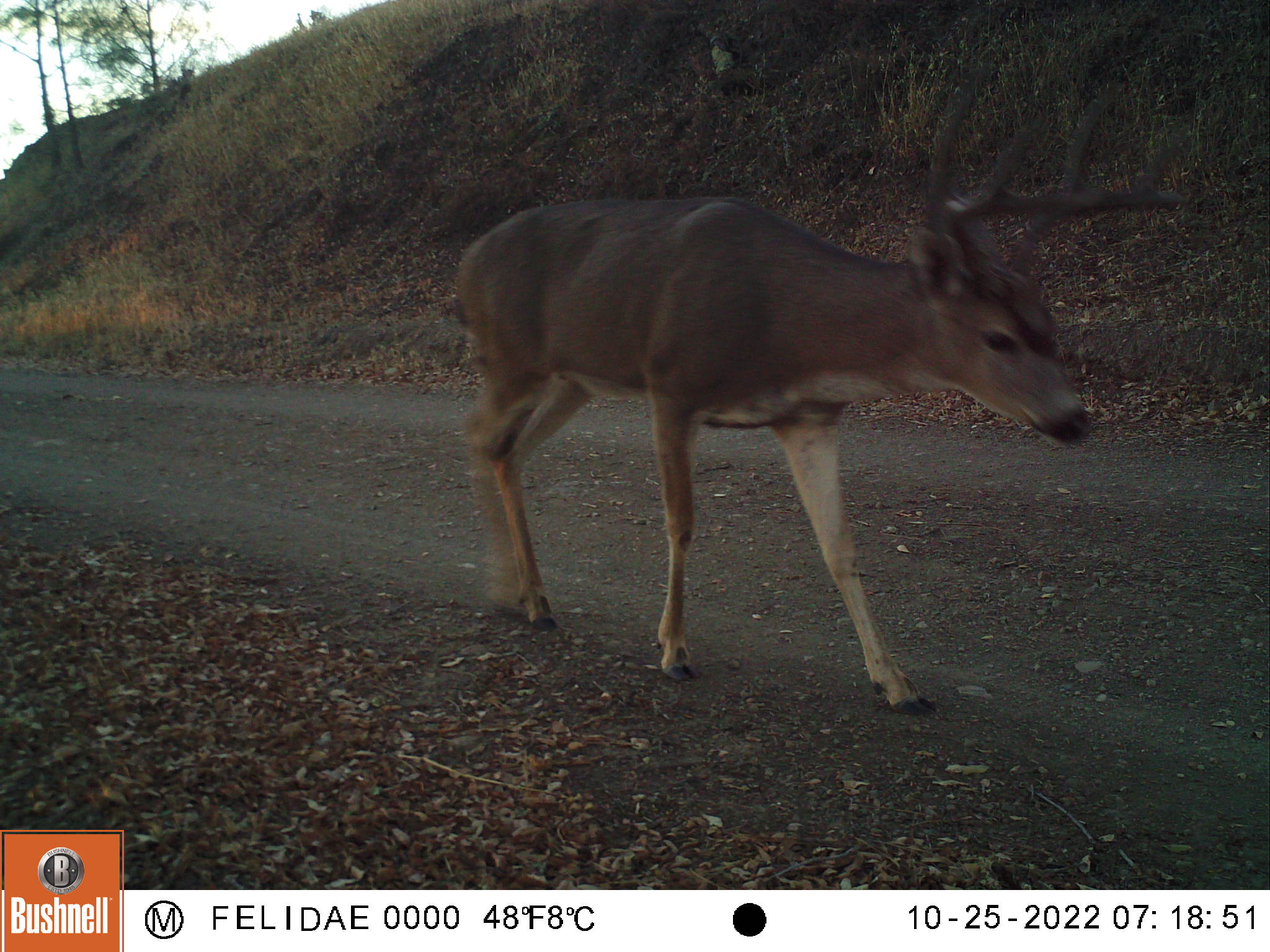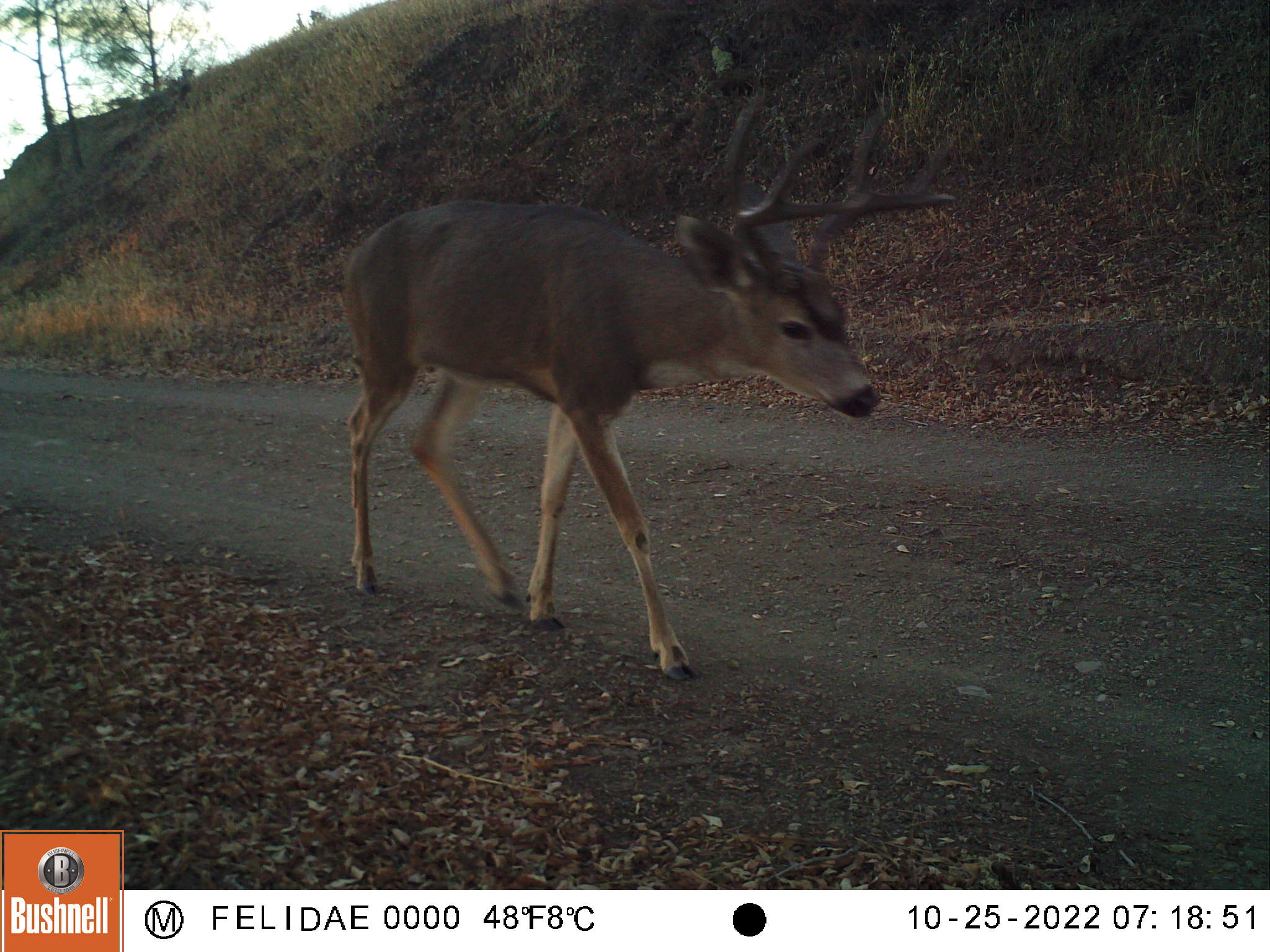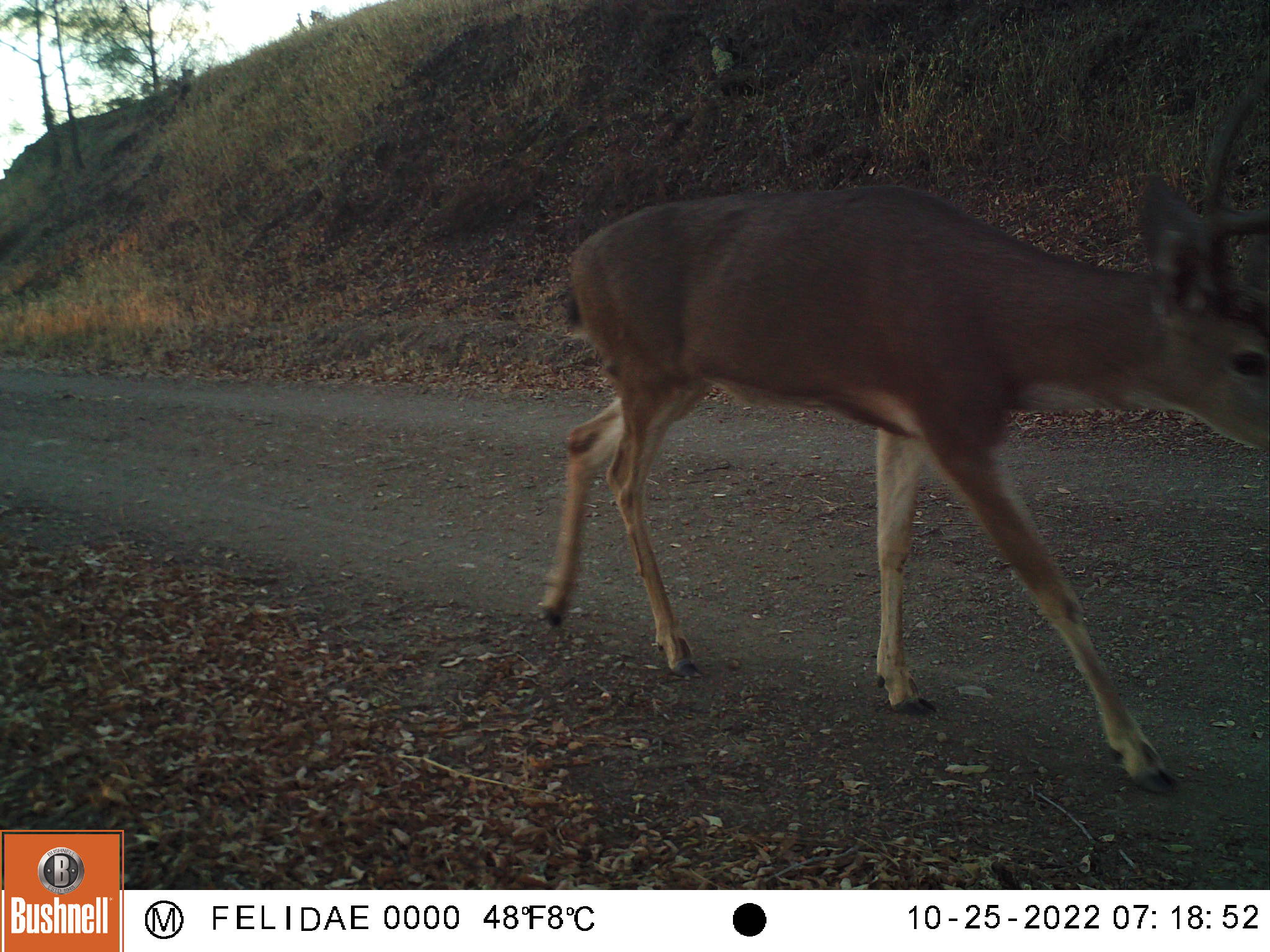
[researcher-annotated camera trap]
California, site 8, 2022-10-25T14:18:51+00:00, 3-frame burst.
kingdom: Animalia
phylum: Chordata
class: Mammalia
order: Artiodactyla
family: Cervidae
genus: Odocoileus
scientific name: Odocoileus hemionus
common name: mule deer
Mule deer (Odocoileus hemionus).